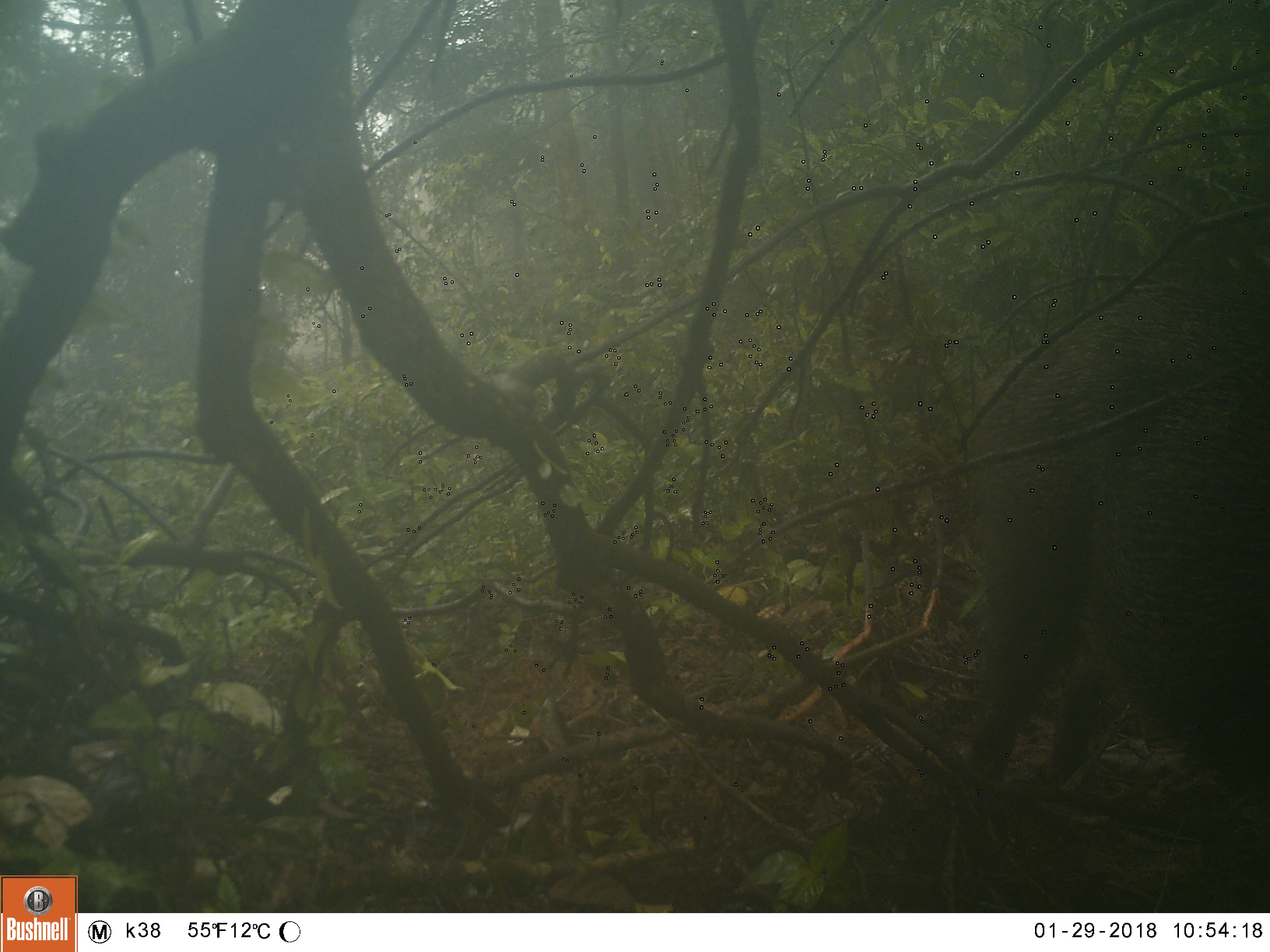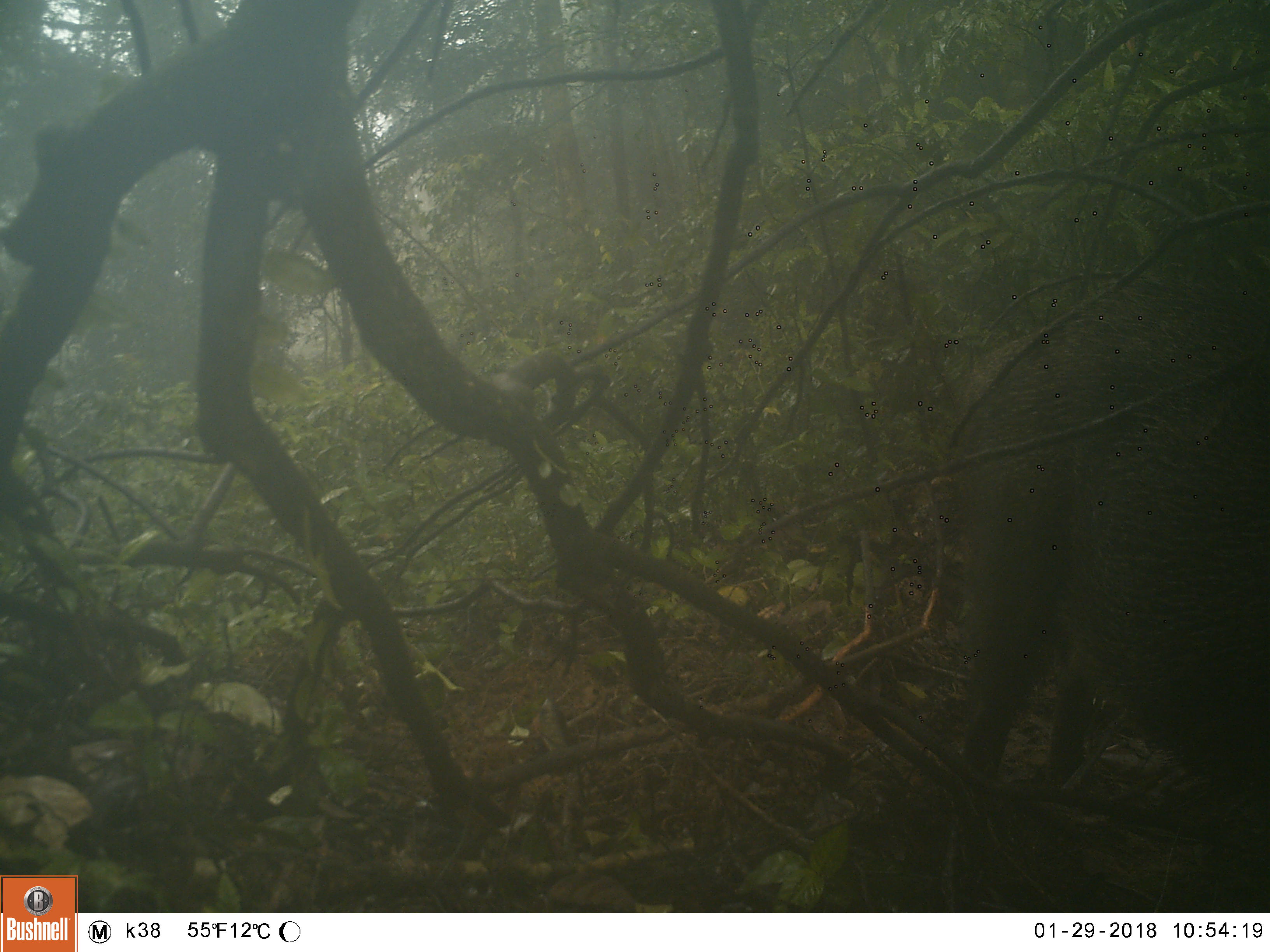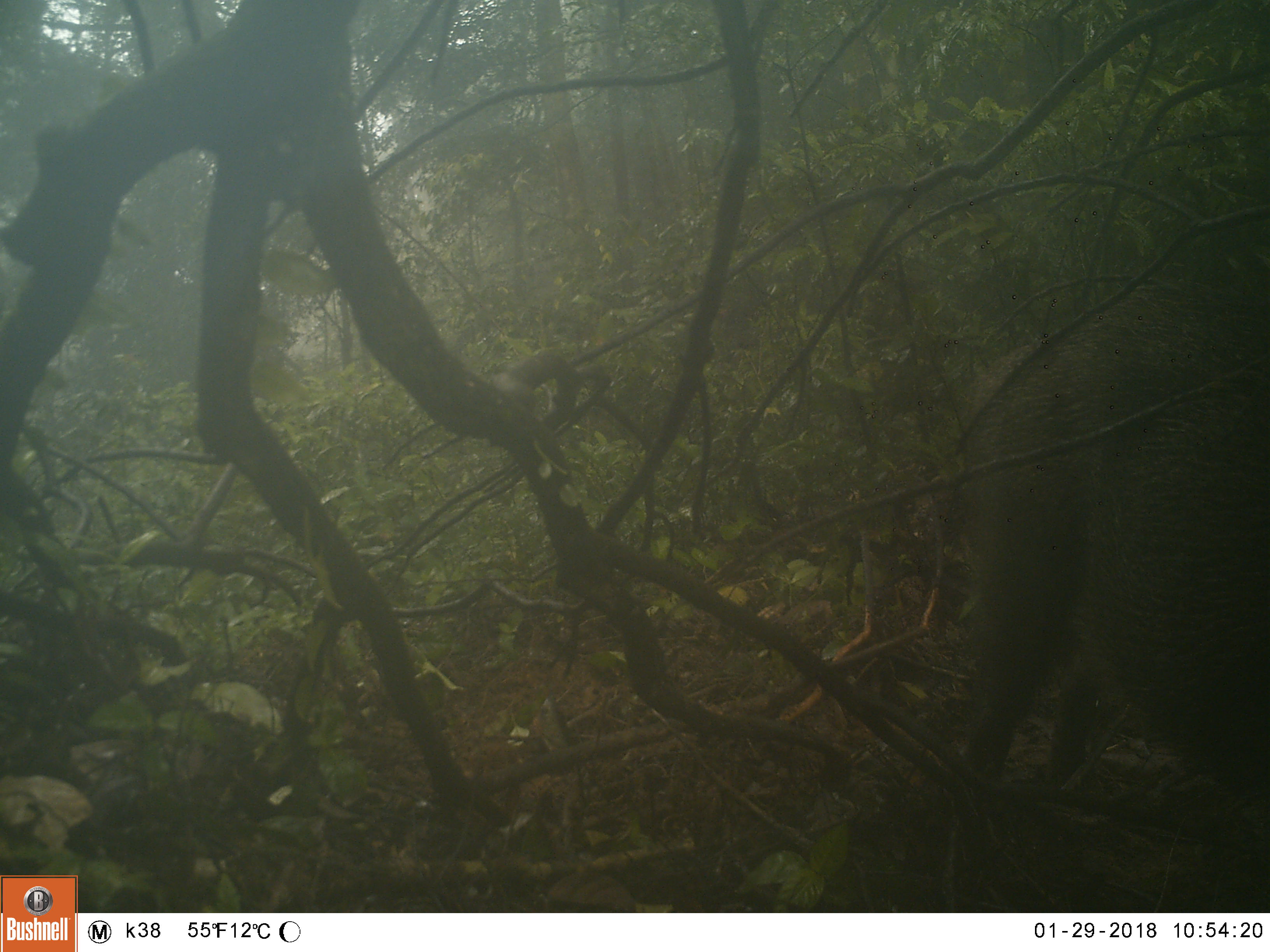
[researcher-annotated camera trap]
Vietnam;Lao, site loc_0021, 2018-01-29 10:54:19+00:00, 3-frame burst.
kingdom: Animalia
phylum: Chordata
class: Mammalia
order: Artiodactyla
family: Suidae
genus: Sus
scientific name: Sus scrofa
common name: eurasian wild pig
Eurasian wild pig (Sus scrofa). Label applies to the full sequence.